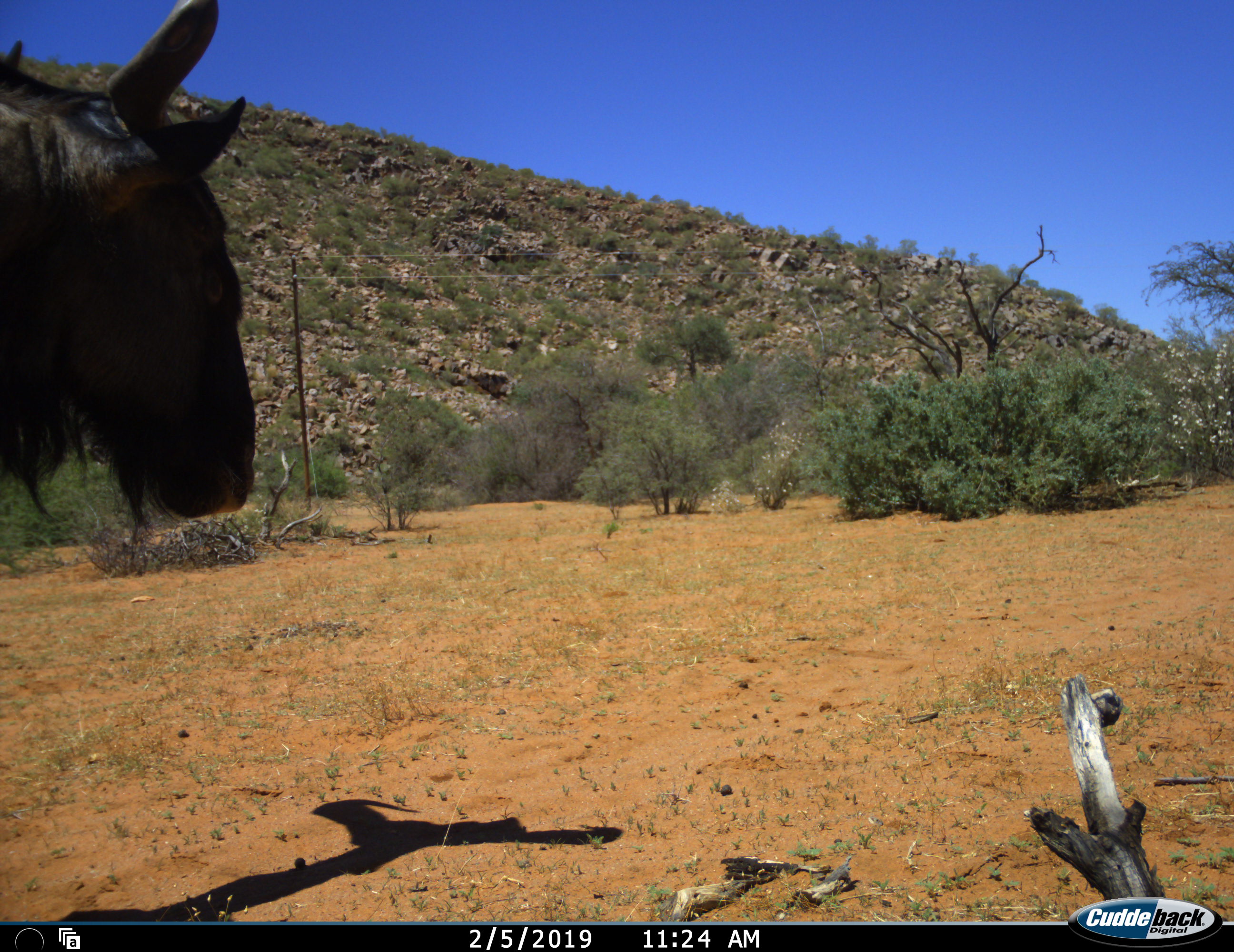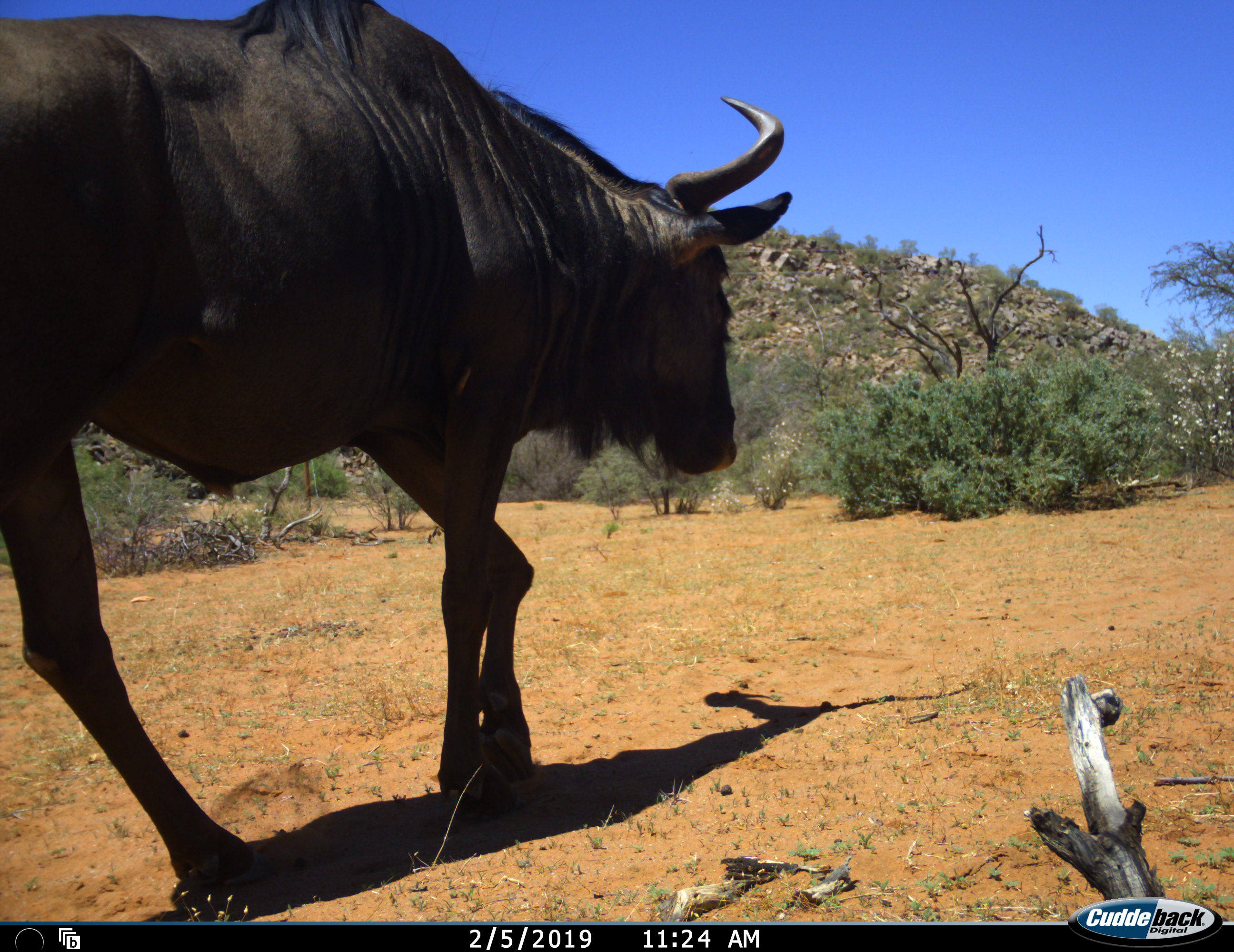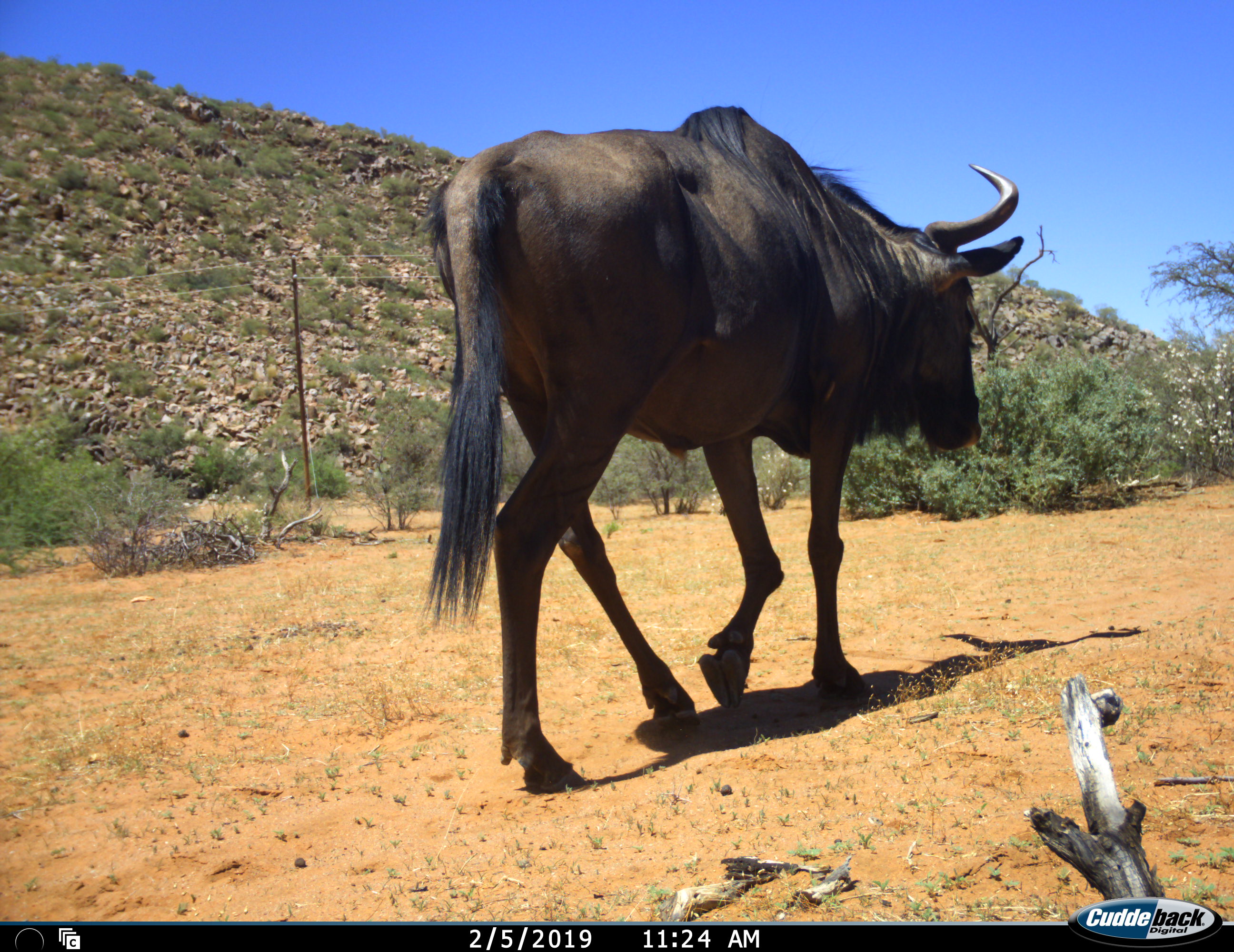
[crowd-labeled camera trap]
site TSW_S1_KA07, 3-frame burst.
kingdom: Animalia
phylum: Chordata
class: Mammalia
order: Artiodactyla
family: Bovidae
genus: Connochaetes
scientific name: Connochaetes taurinus taurinus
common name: blue wildebeest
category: wildebeestblue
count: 1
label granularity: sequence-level